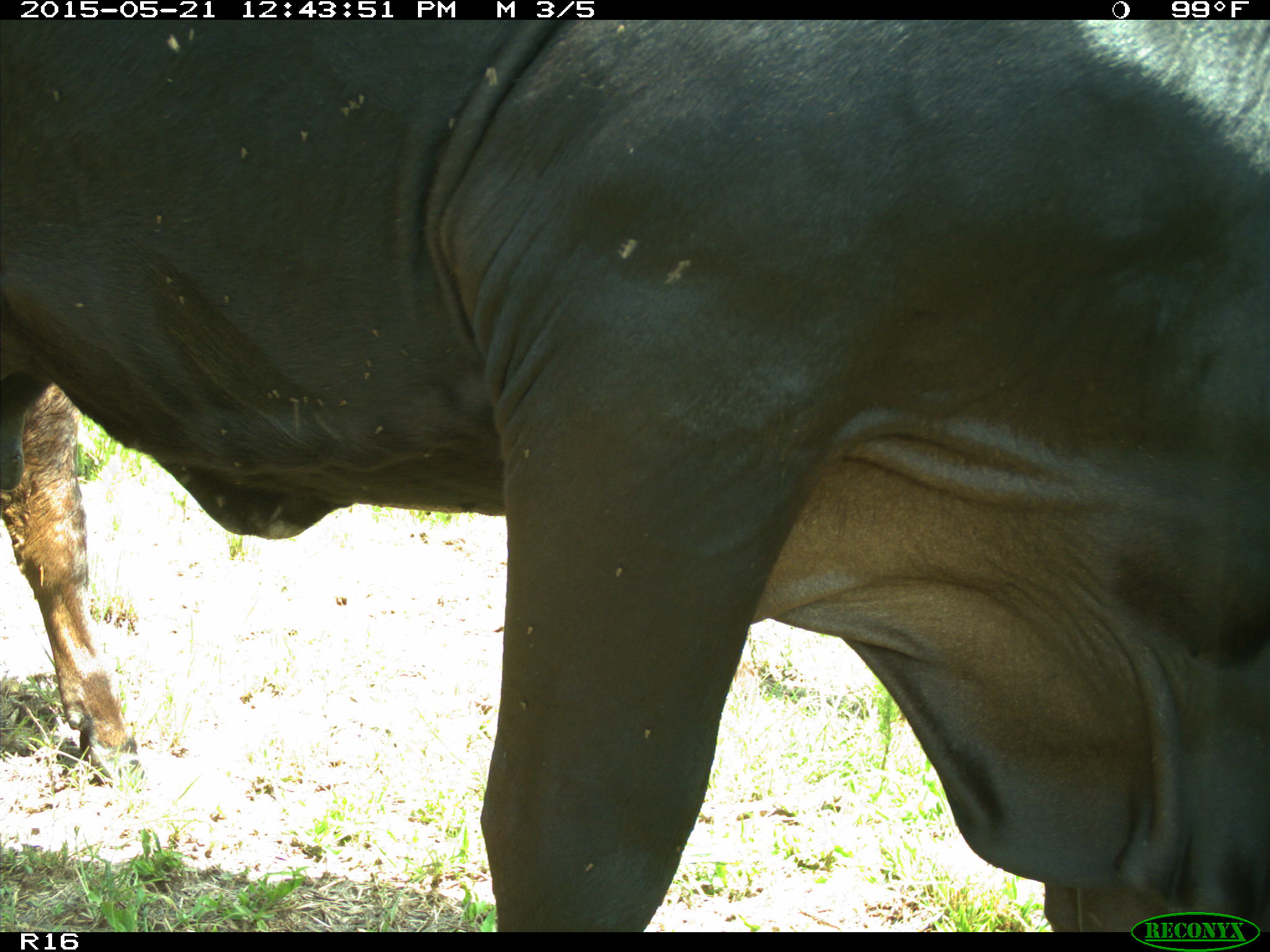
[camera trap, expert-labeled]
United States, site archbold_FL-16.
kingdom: Animalia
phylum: Chordata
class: Mammalia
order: Artiodactyla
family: Bovidae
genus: Bos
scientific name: Bos taurus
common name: domestic cow